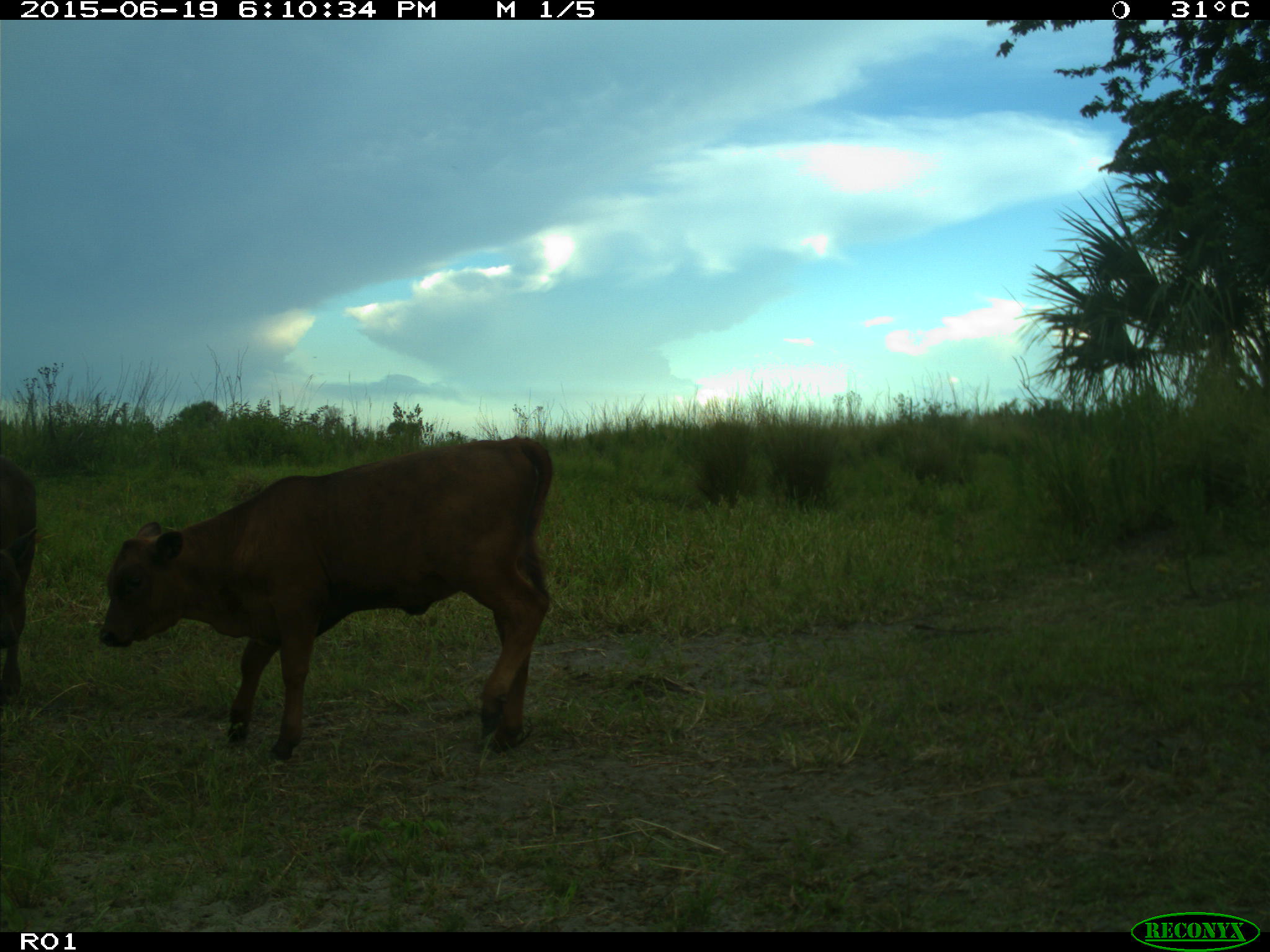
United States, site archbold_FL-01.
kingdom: Animalia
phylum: Chordata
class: Mammalia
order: Artiodactyla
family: Bovidae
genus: Bos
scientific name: Bos taurus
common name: domestic cow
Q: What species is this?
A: Bos taurus (domestic cow).